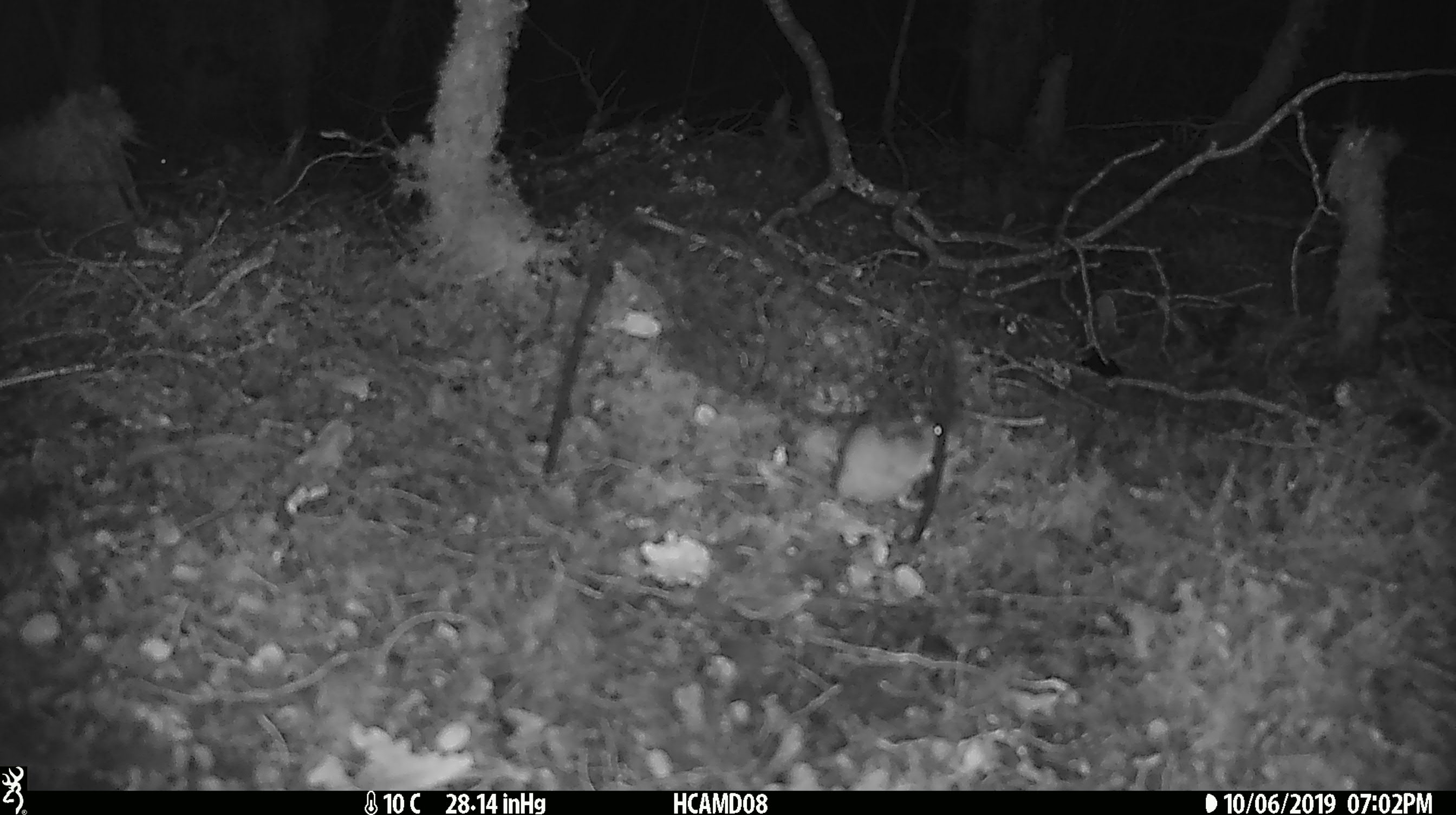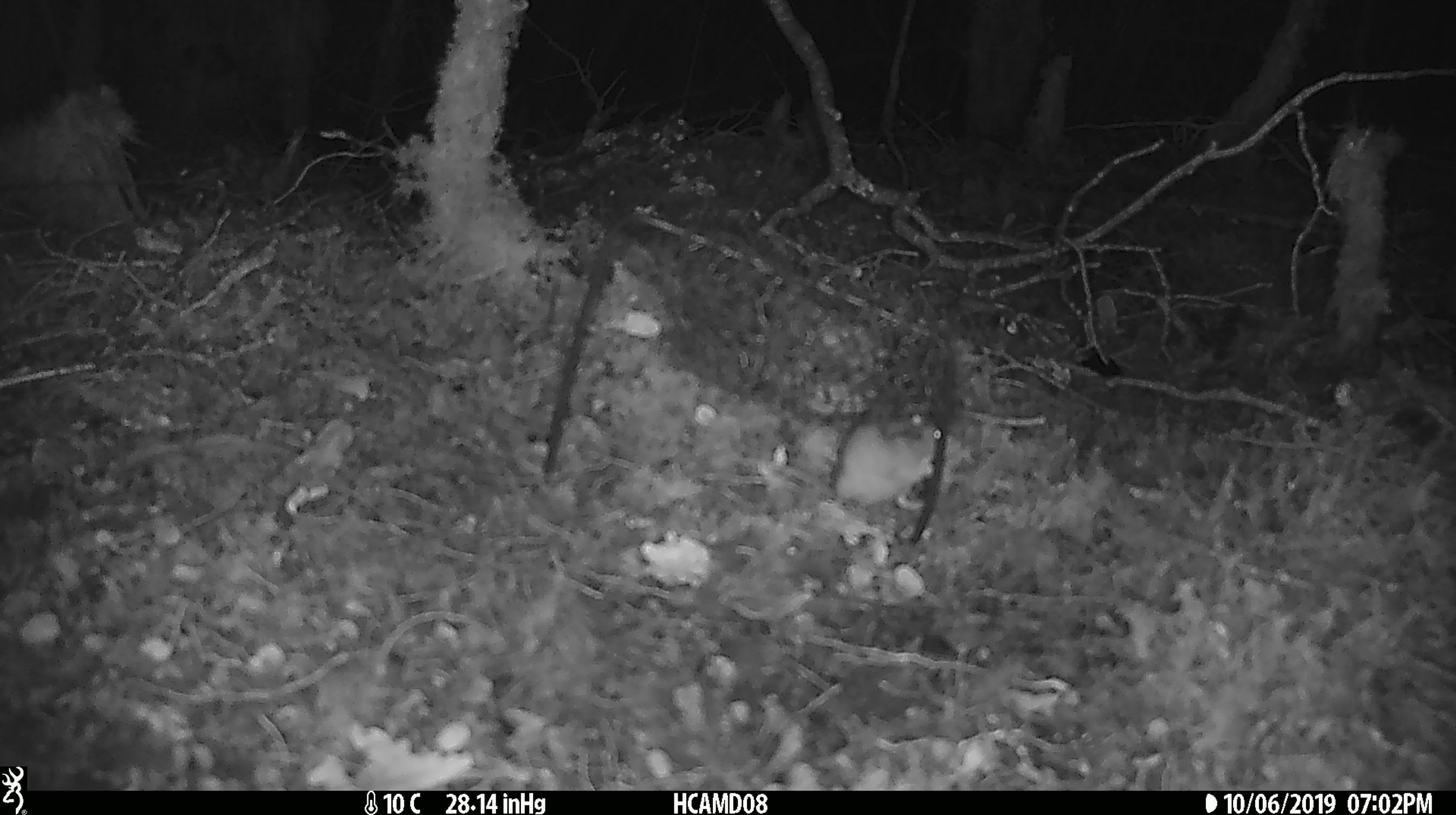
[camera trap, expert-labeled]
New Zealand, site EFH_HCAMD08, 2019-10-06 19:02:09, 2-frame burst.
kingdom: Animalia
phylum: Chordata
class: Mammalia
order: Rodentia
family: Muridae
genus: Mus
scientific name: Mus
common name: mouse